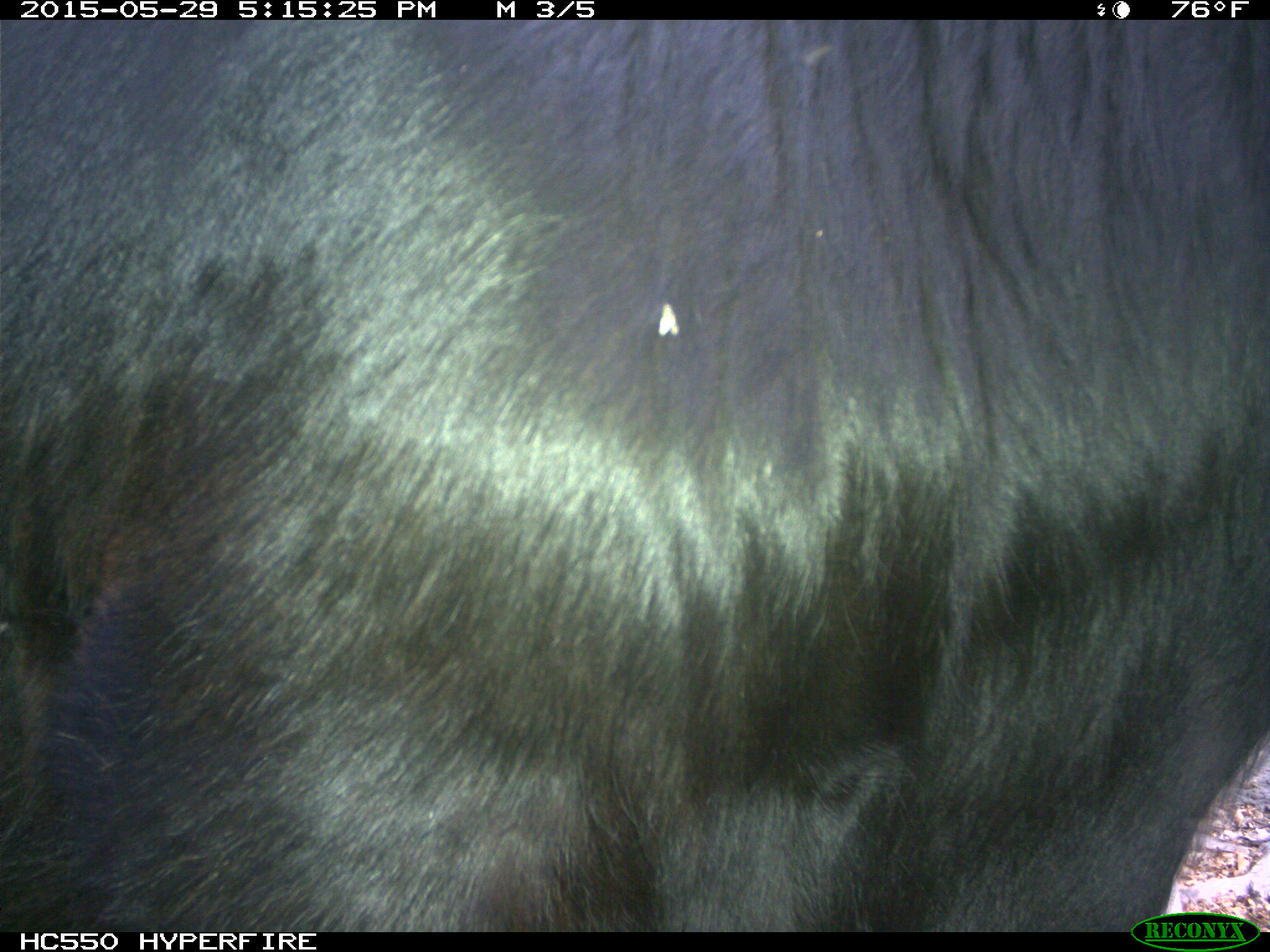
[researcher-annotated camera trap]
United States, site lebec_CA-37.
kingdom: Animalia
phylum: Chordata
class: Mammalia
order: Artiodactyla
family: Bovidae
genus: Bos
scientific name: Bos taurus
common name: domestic cow